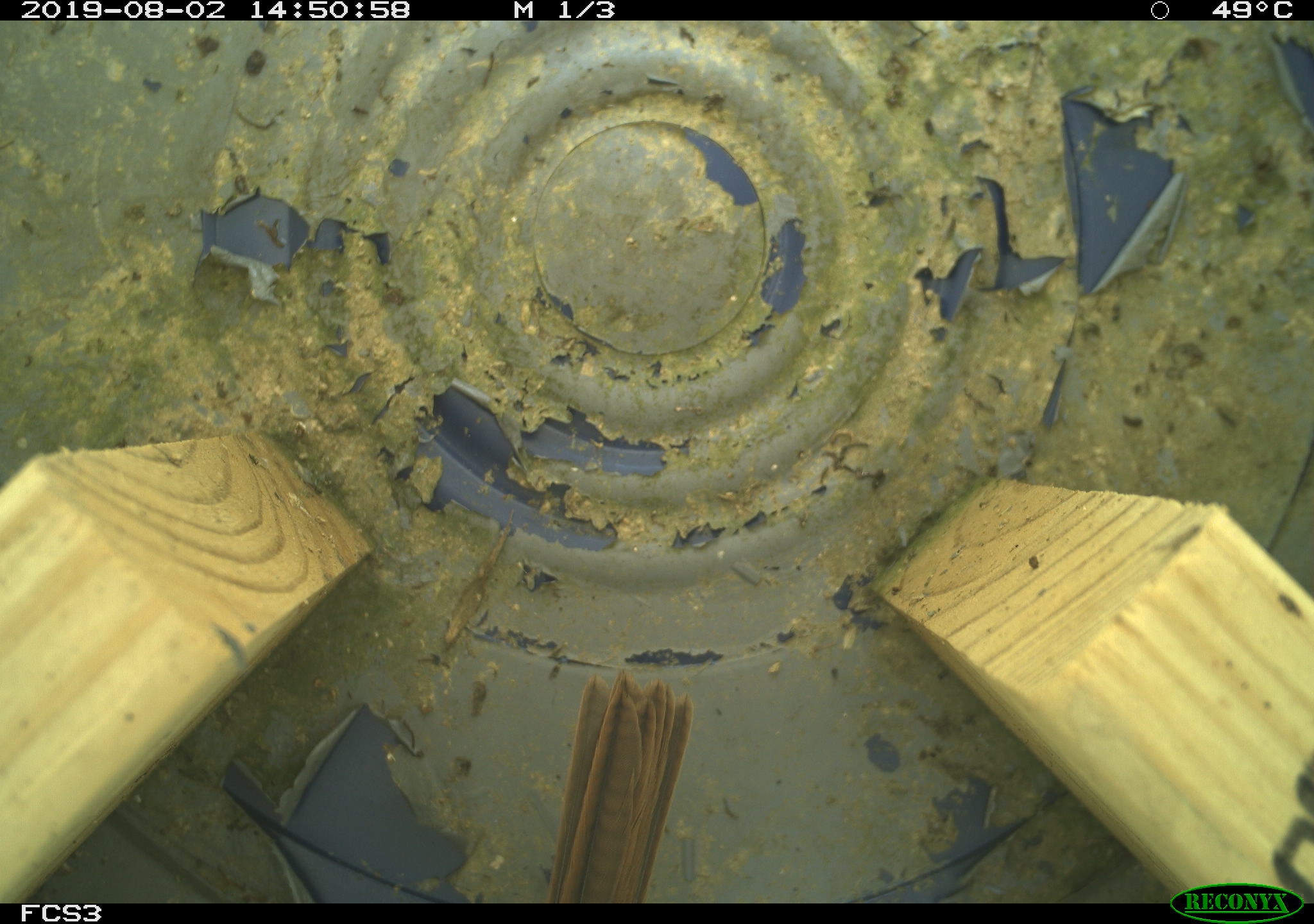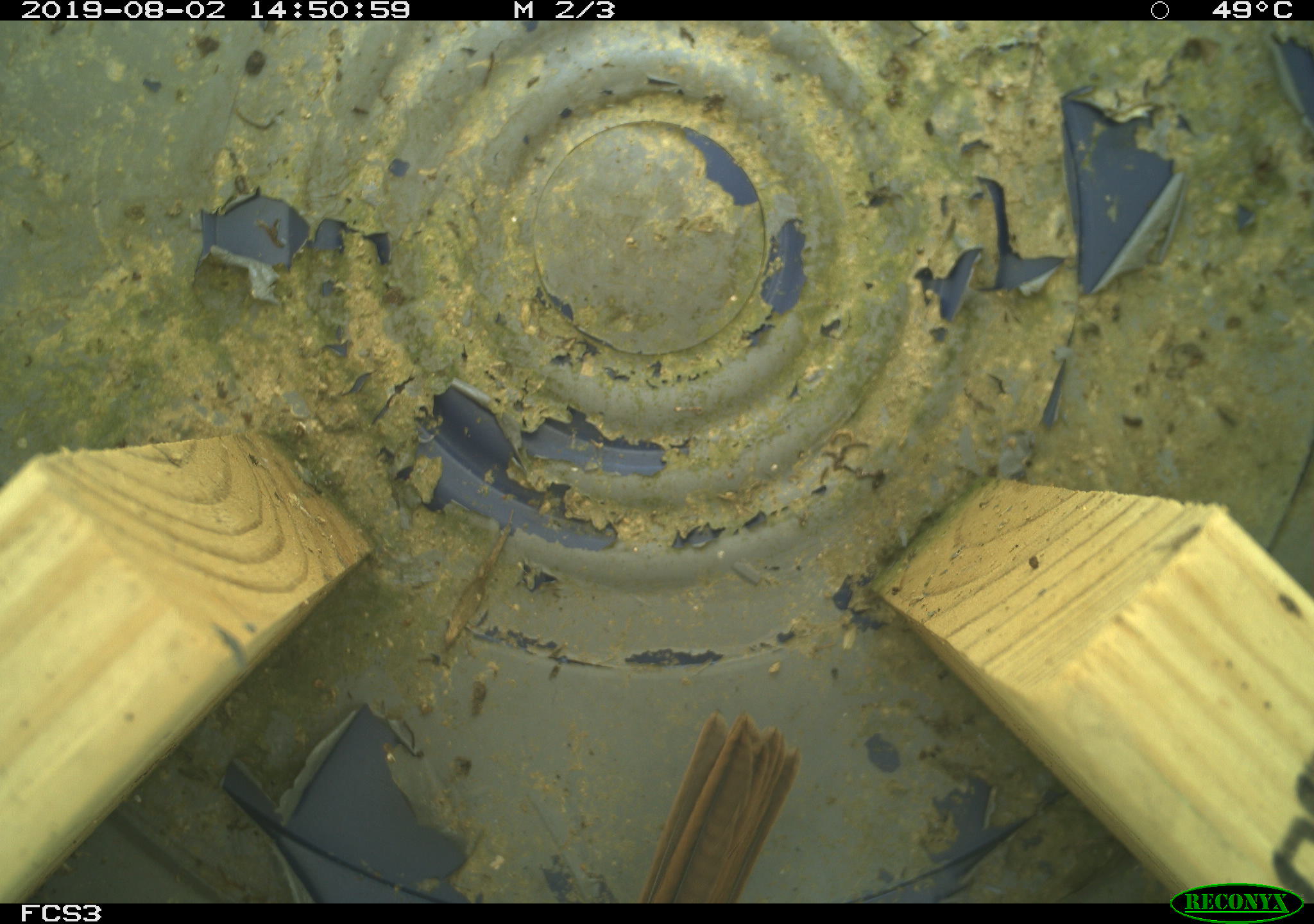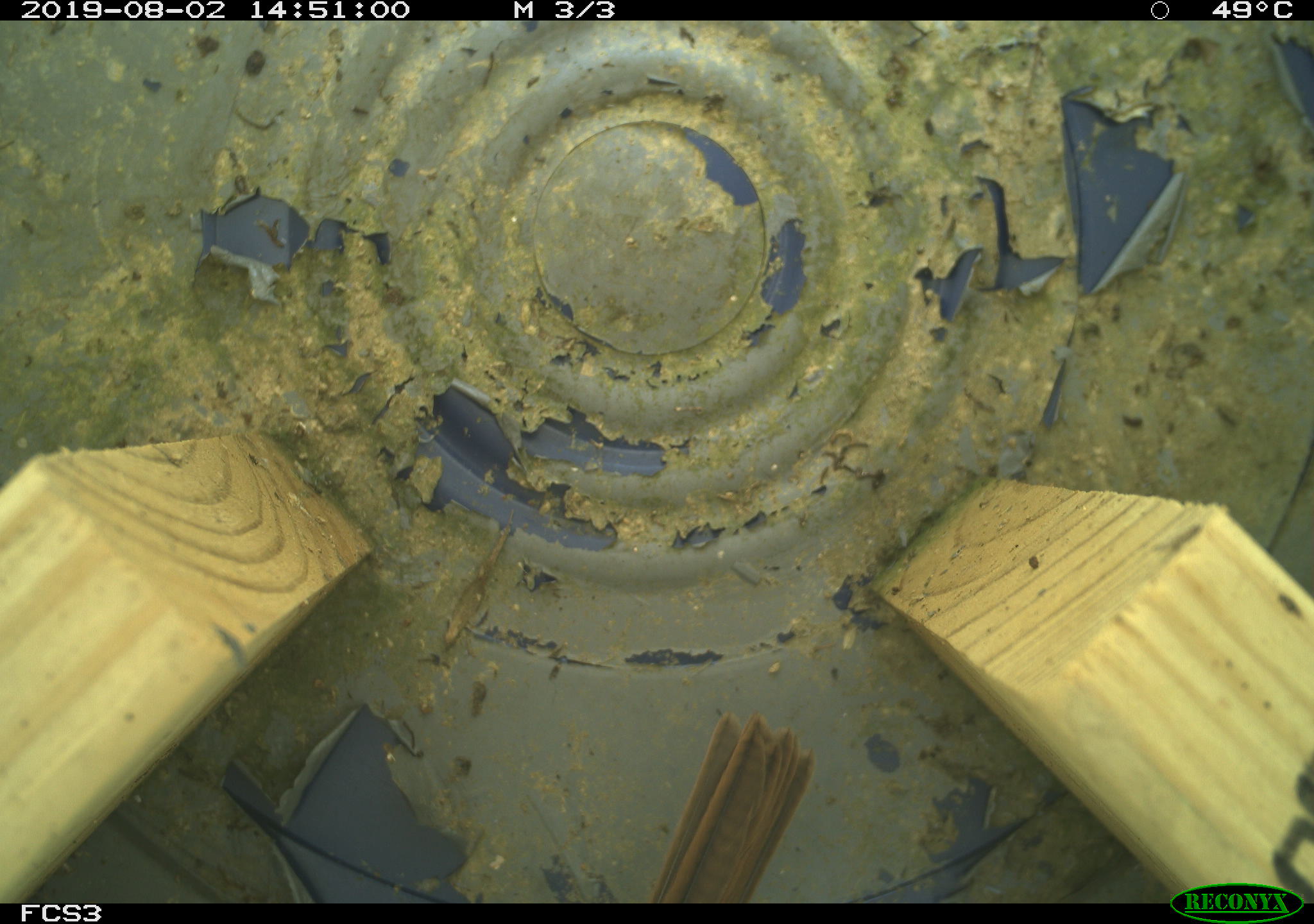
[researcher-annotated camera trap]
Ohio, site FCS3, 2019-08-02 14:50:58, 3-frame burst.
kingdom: Animalia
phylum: Chordata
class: Aves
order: Passeriformes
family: Passerellidae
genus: Melospiza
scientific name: Melospiza melodia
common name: song sparrow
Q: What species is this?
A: Song sparrow (Melospiza melodia).